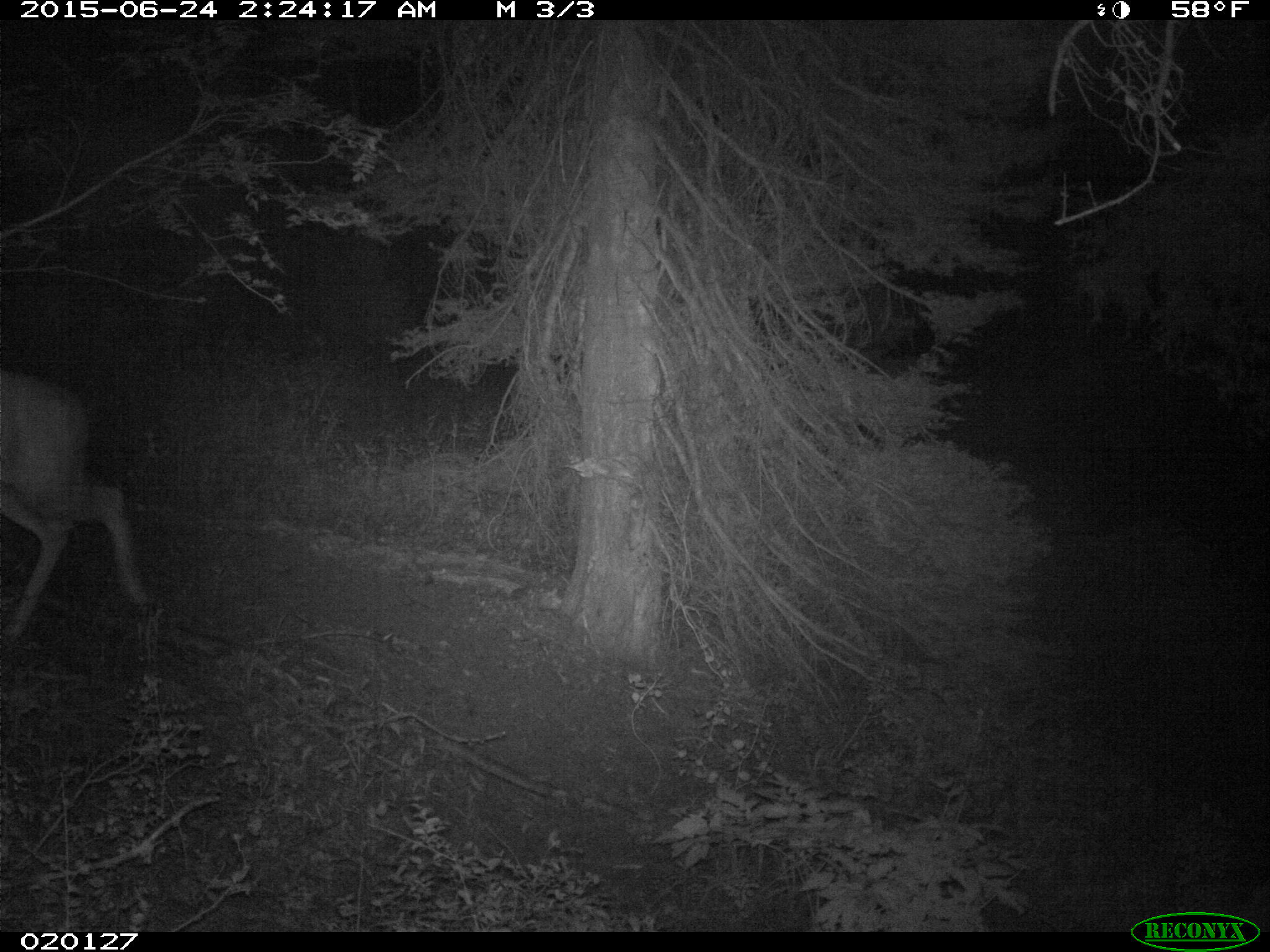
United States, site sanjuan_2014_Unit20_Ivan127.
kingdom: Animalia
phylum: Chordata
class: Mammalia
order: Artiodactyla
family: Cervidae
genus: Odocoileus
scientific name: Odocoileus hemionus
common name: mule deer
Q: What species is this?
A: Odocoileus hemionus (mule deer).